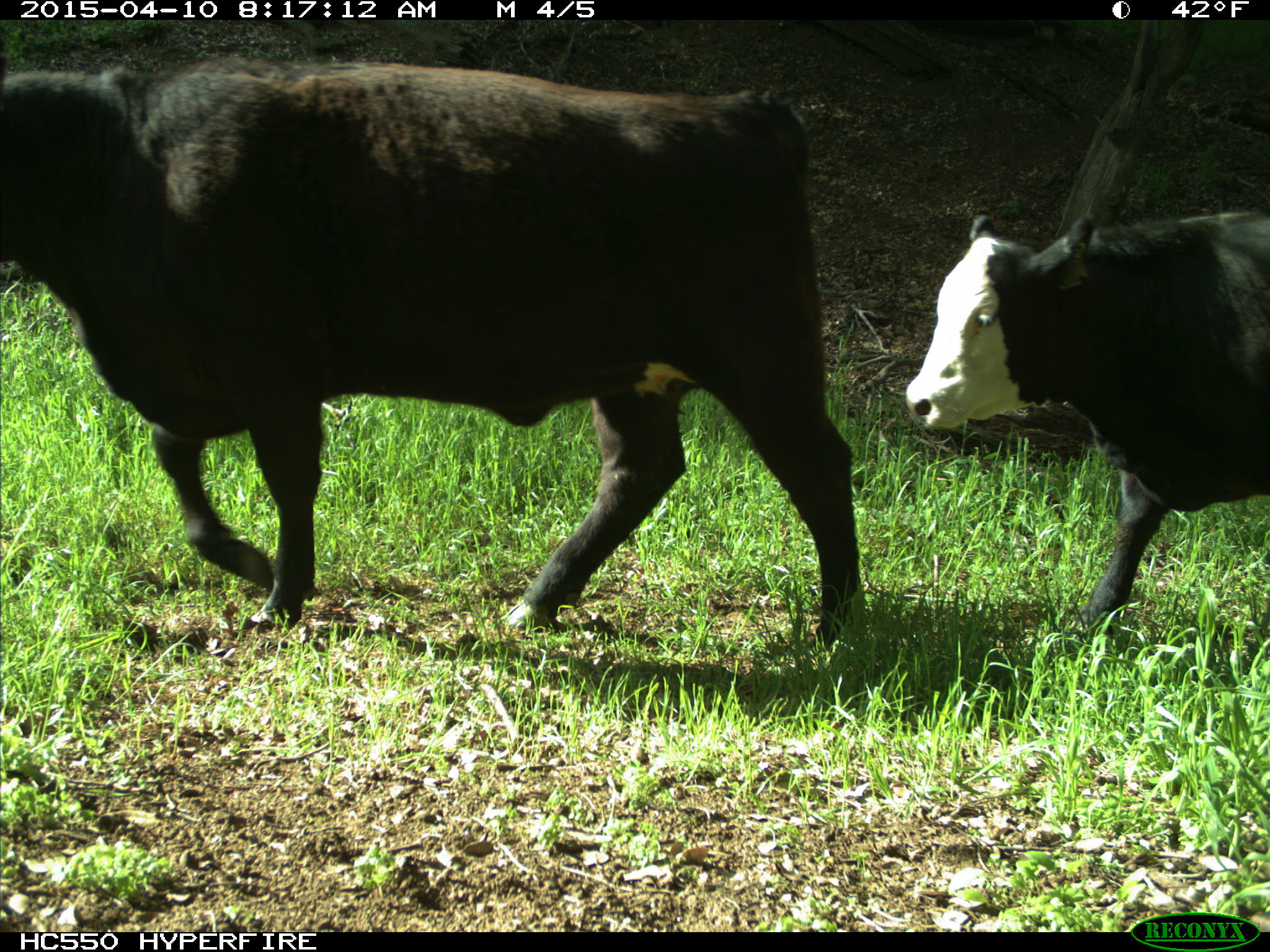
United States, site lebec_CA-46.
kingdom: Animalia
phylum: Chordata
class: Mammalia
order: Artiodactyla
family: Bovidae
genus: Bos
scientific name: Bos taurus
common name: domestic cow